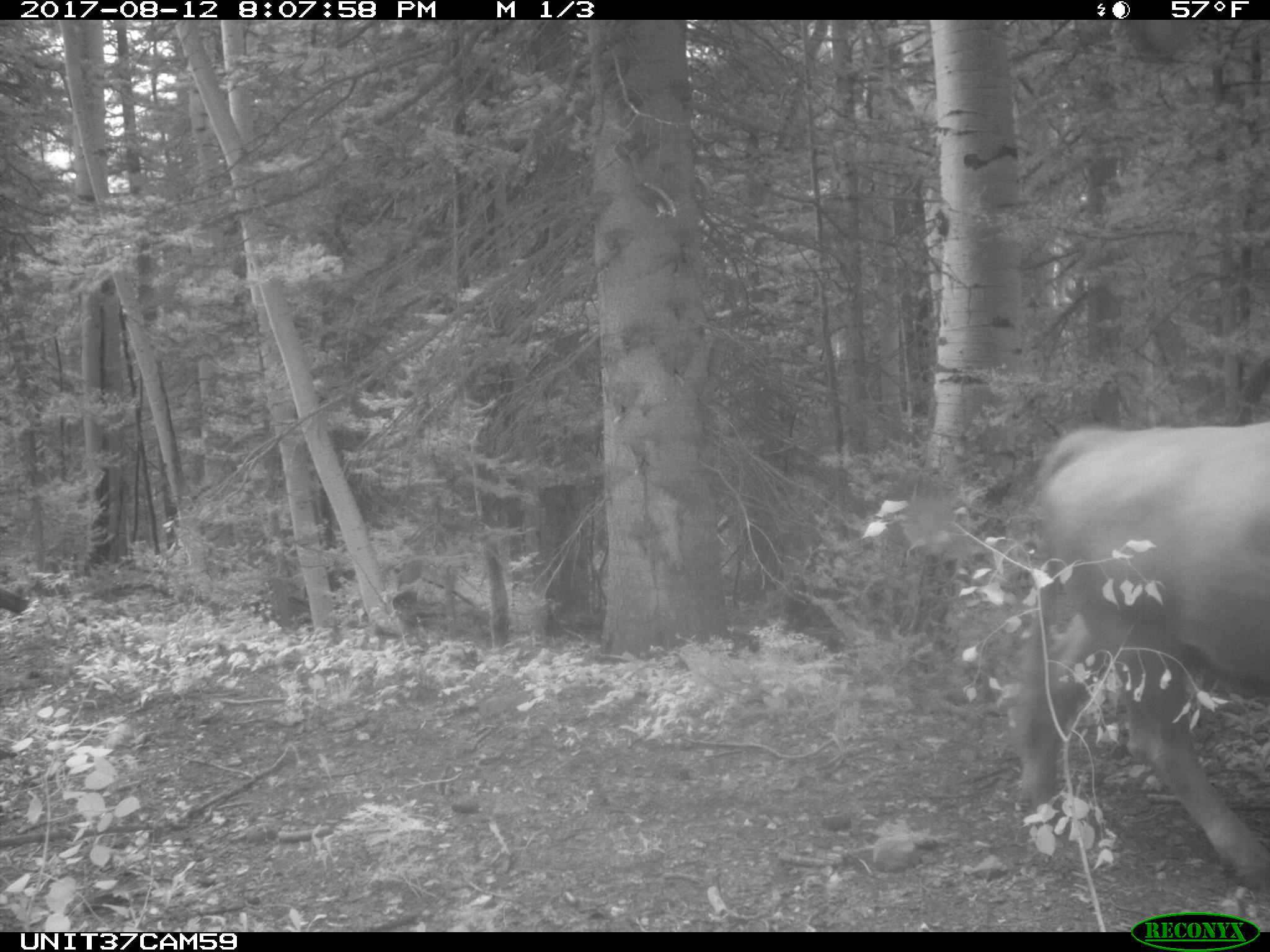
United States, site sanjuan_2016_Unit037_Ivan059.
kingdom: Animalia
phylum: Chordata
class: Mammalia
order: Artiodactyla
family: Bovidae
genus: Bos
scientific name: Bos taurus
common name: domestic cow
Bos taurus (domestic cow).